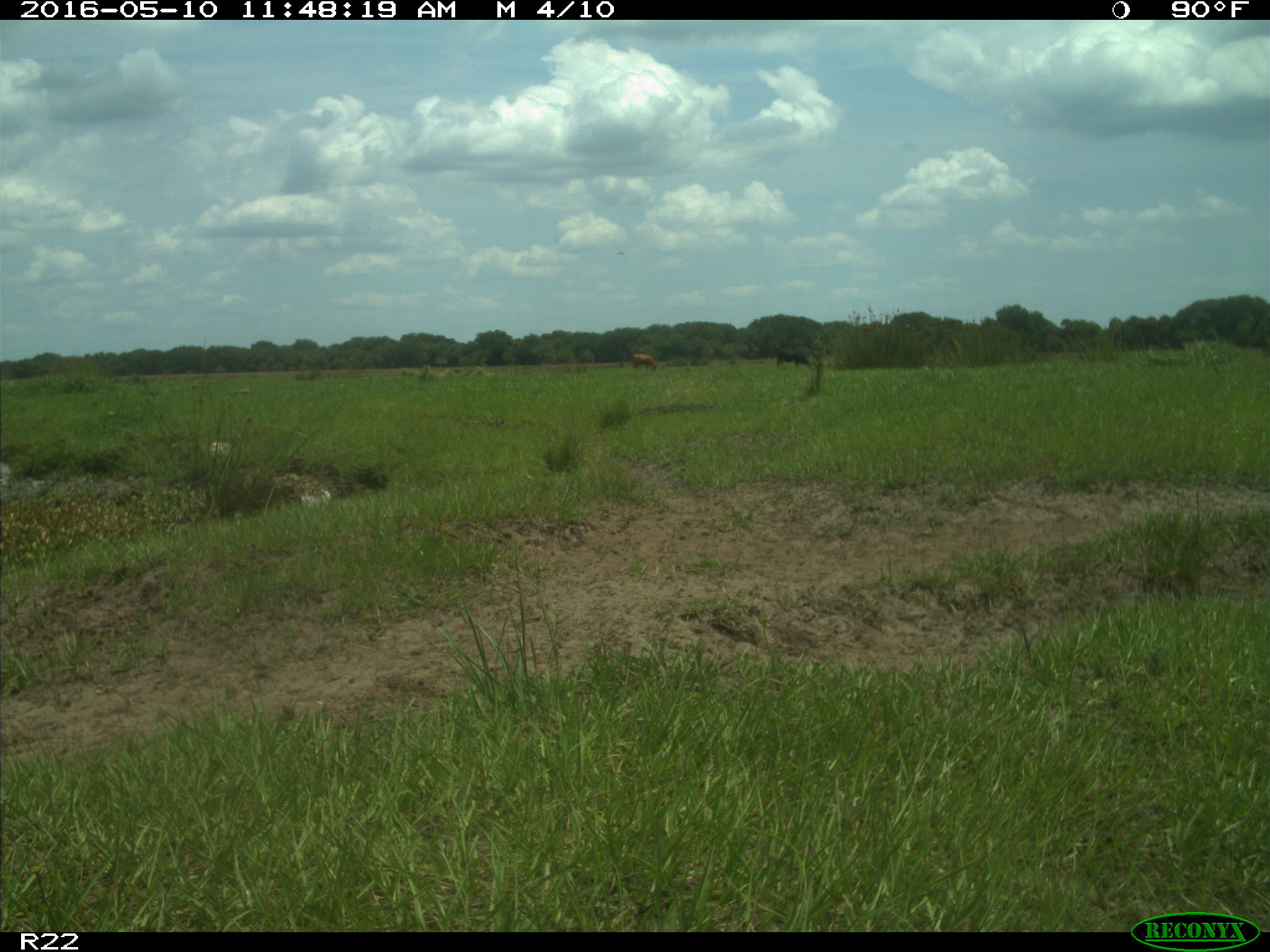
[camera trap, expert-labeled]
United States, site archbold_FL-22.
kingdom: Animalia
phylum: Chordata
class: Mammalia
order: Artiodactyla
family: Bovidae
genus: Bos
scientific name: Bos taurus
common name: domestic cow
Bos taurus (domestic cow).